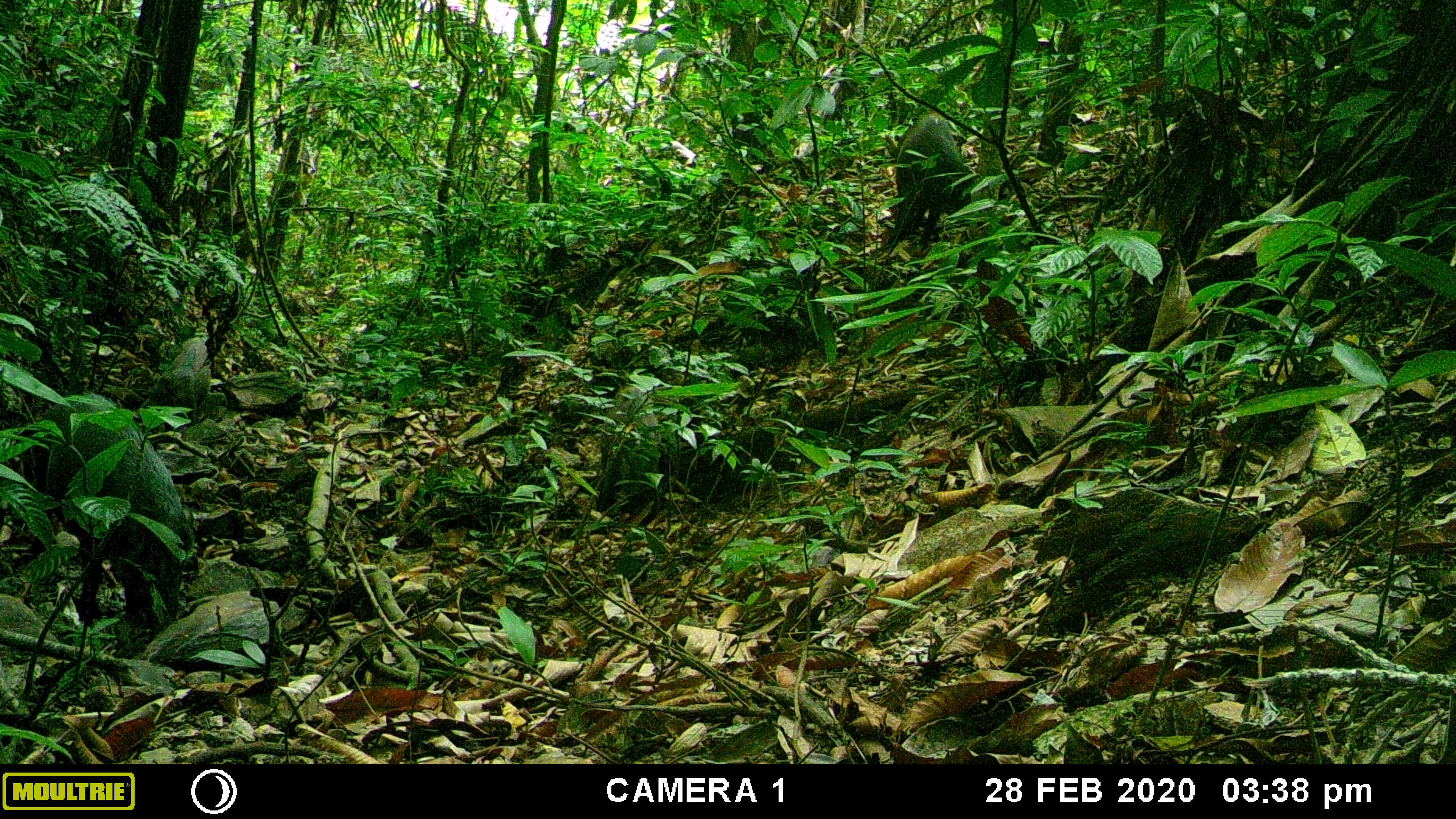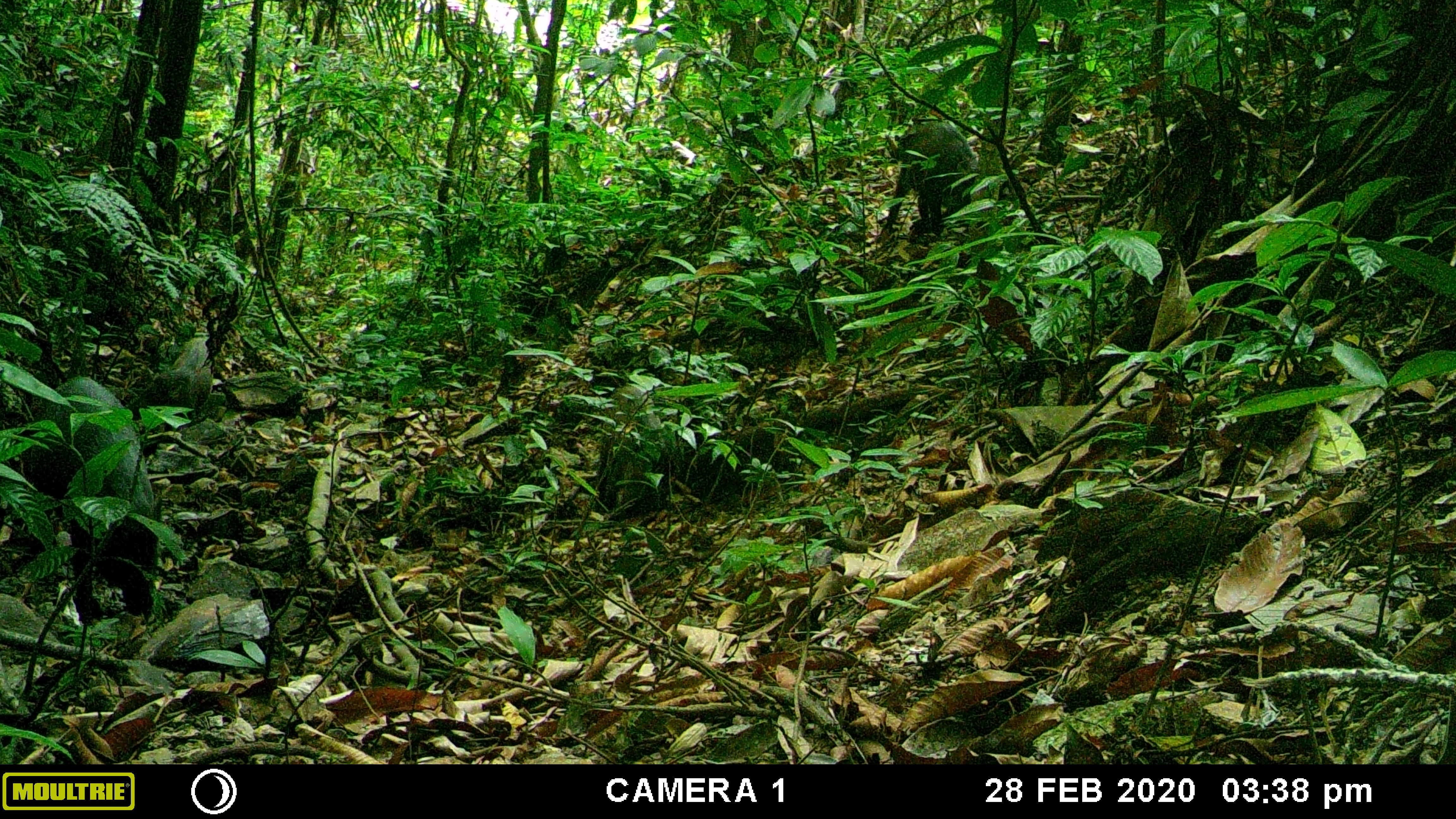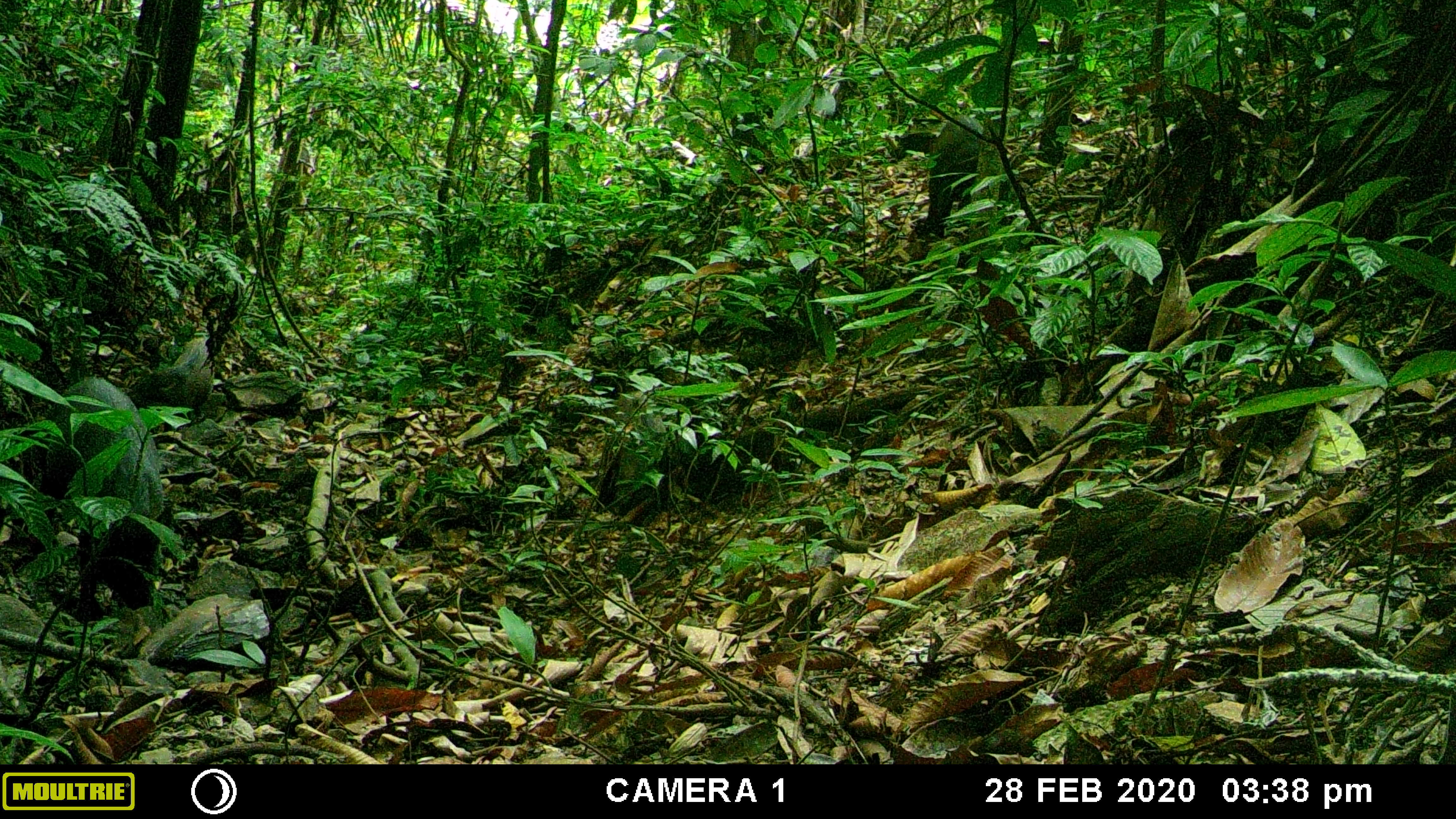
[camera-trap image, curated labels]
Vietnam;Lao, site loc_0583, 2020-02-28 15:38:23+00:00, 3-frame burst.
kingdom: Animalia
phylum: Chordata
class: Mammalia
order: Artiodactyla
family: Suidae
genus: Sus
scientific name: Sus scrofa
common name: eurasian wild pig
Eurasian wild pig (Sus scrofa). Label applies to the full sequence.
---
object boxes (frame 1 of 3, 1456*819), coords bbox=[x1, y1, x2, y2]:
eurasian wild pig: bbox=[35, 392, 194, 636]; bbox=[885, 108, 979, 247]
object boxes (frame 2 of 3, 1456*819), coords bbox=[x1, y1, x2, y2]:
eurasian wild pig: bbox=[21, 372, 167, 622]; bbox=[881, 121, 980, 234]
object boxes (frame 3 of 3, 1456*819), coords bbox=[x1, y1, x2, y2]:
eurasian wild pig: bbox=[34, 374, 170, 622]; bbox=[920, 112, 1009, 245]